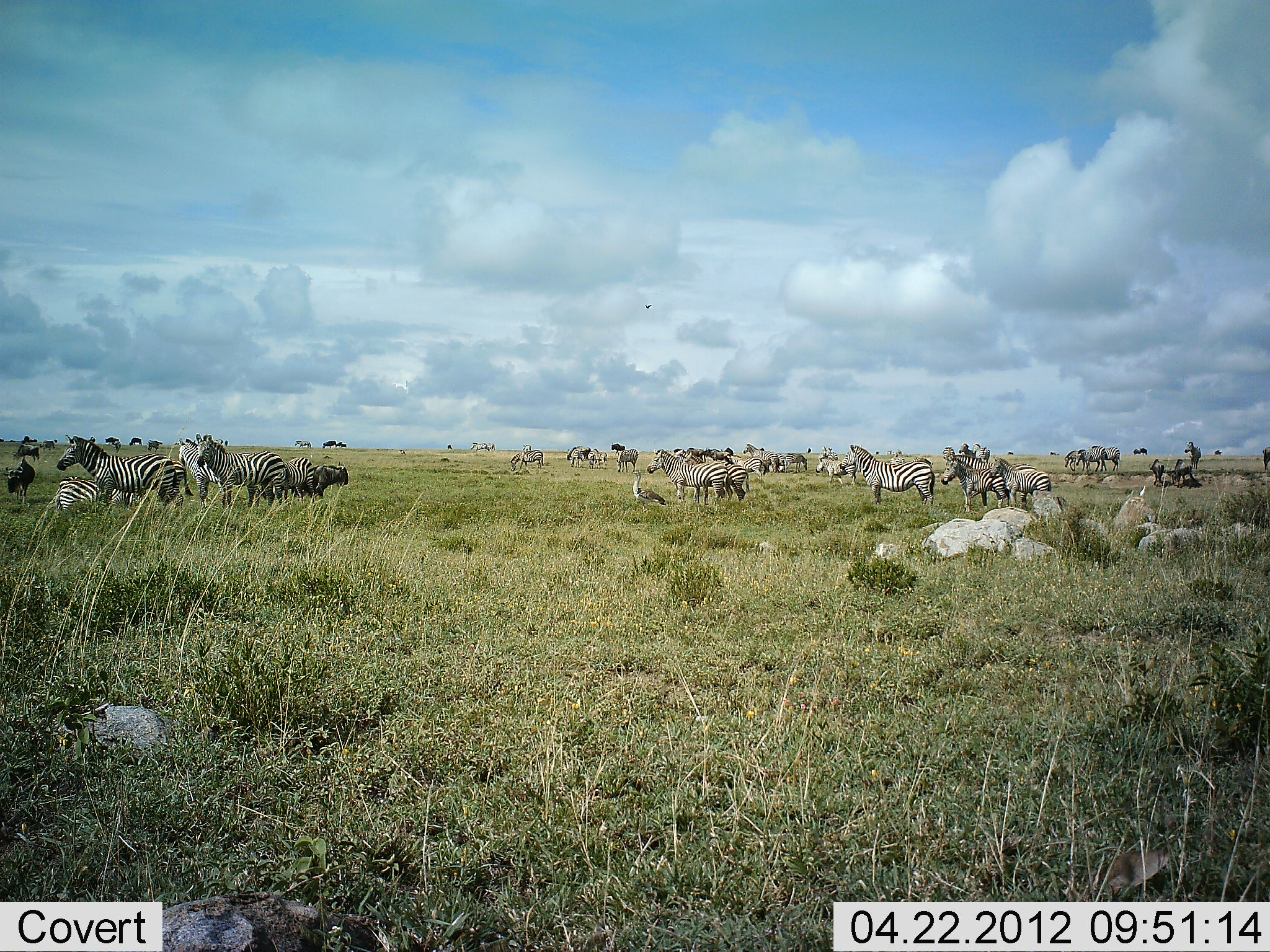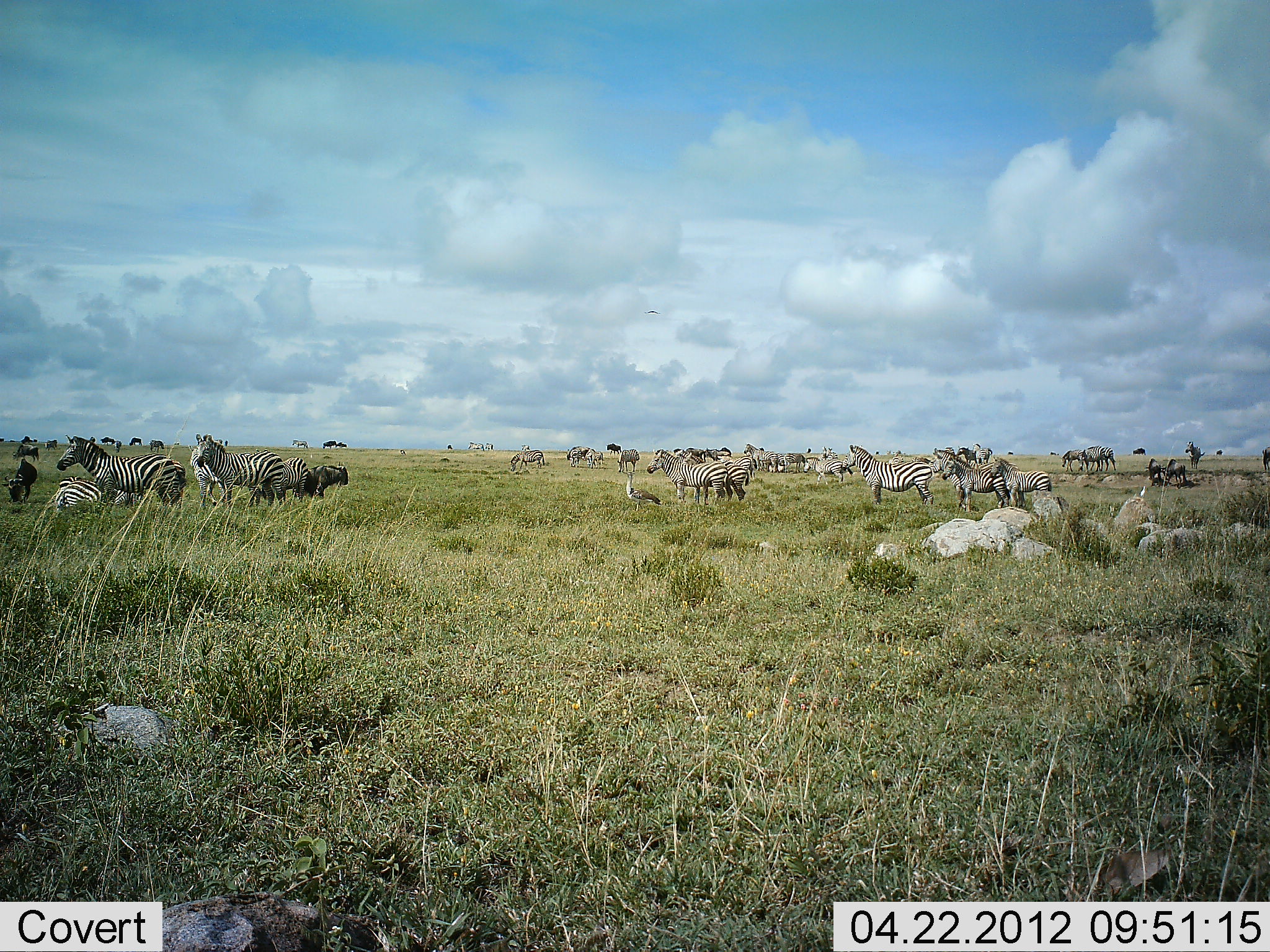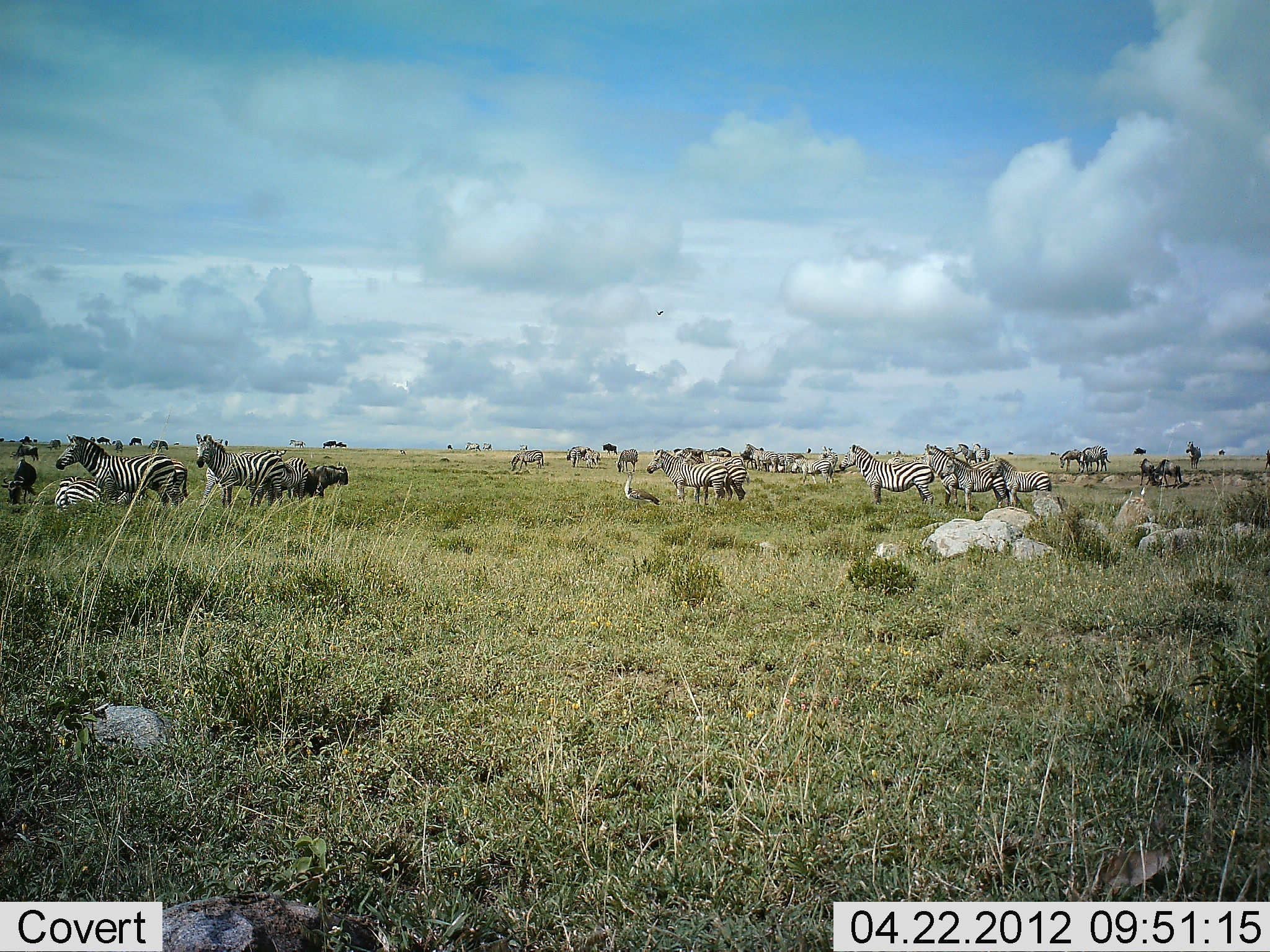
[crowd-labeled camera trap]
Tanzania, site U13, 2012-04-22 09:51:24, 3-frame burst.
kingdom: Animalia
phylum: Chordata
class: Aves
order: Otidiformes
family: Otididae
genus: Ardeotis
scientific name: Ardeotis kori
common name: kori bustard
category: koribustard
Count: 1.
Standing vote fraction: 72%.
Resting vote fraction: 0%.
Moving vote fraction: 28%.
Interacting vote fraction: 0%.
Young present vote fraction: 0%.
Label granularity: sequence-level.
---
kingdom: Animalia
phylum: Chordata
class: Mammalia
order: Perissodactyla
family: Equidae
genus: Equus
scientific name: Equus quagga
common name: plains zebra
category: zebra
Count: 11-50.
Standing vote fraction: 69%.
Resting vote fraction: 31%.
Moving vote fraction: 26%.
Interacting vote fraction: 11%.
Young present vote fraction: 9%.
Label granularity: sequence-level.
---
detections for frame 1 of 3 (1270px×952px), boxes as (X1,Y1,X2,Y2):
animal: (57,433,177,510); (192,432,285,516); (178,436,263,521); (839,443,935,511); (248,450,316,515); (940,455,1016,512); (290,459,350,508); (6,456,36,504); (817,457,859,487); (1070,450,1113,473); (1091,444,1121,471); (510,451,544,472); (1064,449,1090,470); (1147,459,1166,485); (1184,441,1201,470); (14,444,41,461); (957,442,976,463); (470,441,497,452); (943,444,956,464); (909,457,934,467); (889,457,905,471); (610,443,627,455); (523,444,532,452); (87,436,97,443); (896,448,903,455); (875,448,880,457); (53,438,58,444)
group: (645,444,810,506); (566,445,608,470)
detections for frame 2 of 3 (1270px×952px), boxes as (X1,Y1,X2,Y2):
animal: (57,434,184,523); (189,433,285,516); (182,444,263,521); (843,443,936,510); (940,455,1016,512); (954,462,1037,510); (55,477,143,521); (248,449,308,511); (992,459,1053,511); (290,459,350,508); (129,453,194,497); (621,470,662,513); (6,456,36,504); (817,457,859,487); (508,451,546,475); (615,447,640,473); (1147,459,1166,488); (1064,449,1090,470); (971,444,992,467); (957,443,981,463); (56,476,87,491); (820,446,836,466); (943,444,956,464); (909,457,934,467); (889,457,905,471); (146,439,164,451); (610,443,627,455); (295,440,311,449); (39,440,54,449); (128,437,143,446); (106,443,125,450); (105,436,121,444); (336,440,348,449); (1130,448,1143,455); (1213,448,1223,457); (523,444,532,452); (87,436,97,443); (896,448,903,455); (223,441,231,447); (1140,448,1148,454); (875,448,880,457); (806,447,813,453); (1007,451,1015,456); (216,440,224,444); (53,438,58,444); (174,442,181,446)
group: (645,444,810,510); (566,445,608,470)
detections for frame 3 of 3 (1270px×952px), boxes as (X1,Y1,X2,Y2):
animal: (55,433,184,523); (197,433,285,516); (838,444,936,510); (940,455,1016,512); (954,462,1037,510); (55,477,143,521); (248,449,308,511); (199,459,263,509); (992,459,1053,511); (290,459,350,508); (132,456,194,497); (622,470,662,513); (2,456,36,504); (817,457,859,487); (1070,450,1113,473); (508,451,546,475); (1091,444,1121,471); (1139,459,1166,488); (615,447,640,473); (1060,449,1090,470); (1184,441,1201,470); (971,444,992,467); (957,443,981,463); (56,476,87,491); (14,444,41,461); (1169,459,1183,489); (820,446,836,466); (470,441,497,452); (943,444,956,464); (909,457,934,467); (1261,447,1270,474); (889,457,905,471); (146,439,164,451); (610,443,627,455); (295,440,311,449); (128,437,143,446); (106,443,125,450); (105,436,121,444); (523,444,532,452); (87,436,97,443); (1049,451,1059,457); (896,448,903,455); (223,441,231,447); (1140,448,1148,454); (447,443,452,452); (875,448,880,457); (399,449,406,455); (806,447,813,453); (1007,451,1015,456); (216,440,224,444); (53,438,58,444); (174,442,181,446)
group: (645,444,832,510); (566,445,608,470)